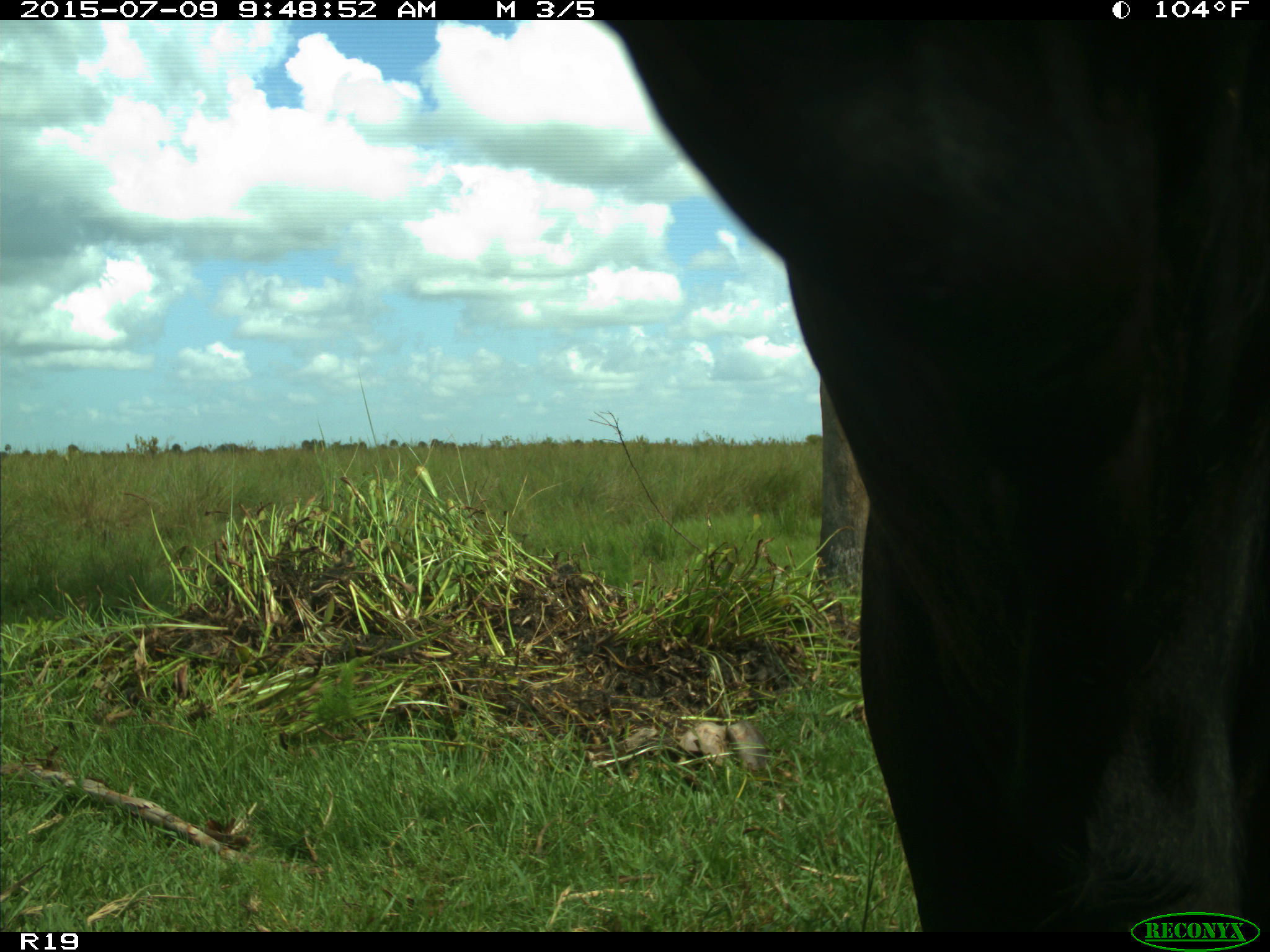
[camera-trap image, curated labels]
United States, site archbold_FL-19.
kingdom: Animalia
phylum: Chordata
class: Mammalia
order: Artiodactyla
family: Bovidae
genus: Bos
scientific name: Bos taurus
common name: domestic cow